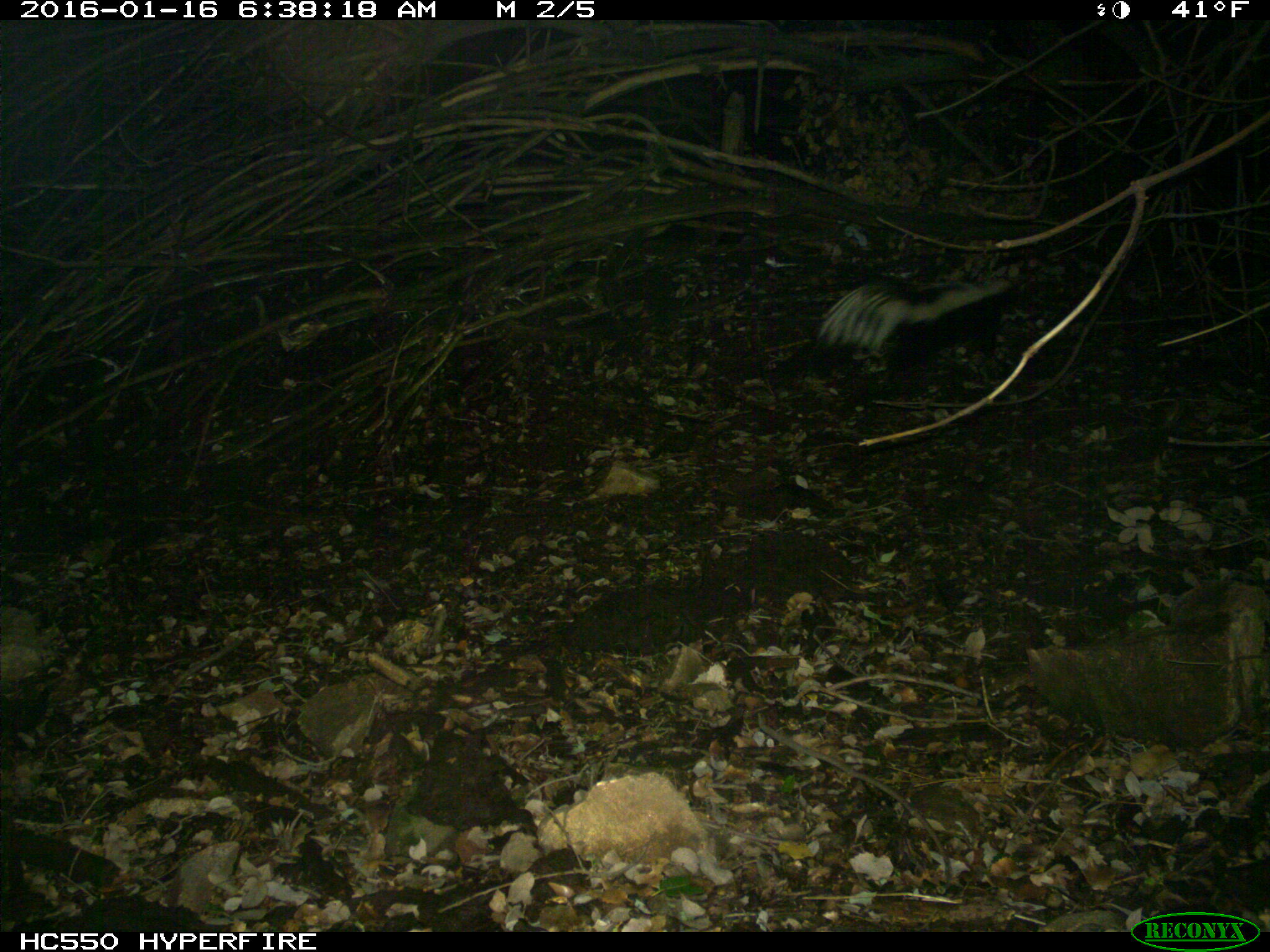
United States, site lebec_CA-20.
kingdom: Animalia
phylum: Chordata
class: Mammalia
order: Carnivora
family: Mephitidae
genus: Mephitis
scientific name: Mephitis mephitis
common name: striped skunk